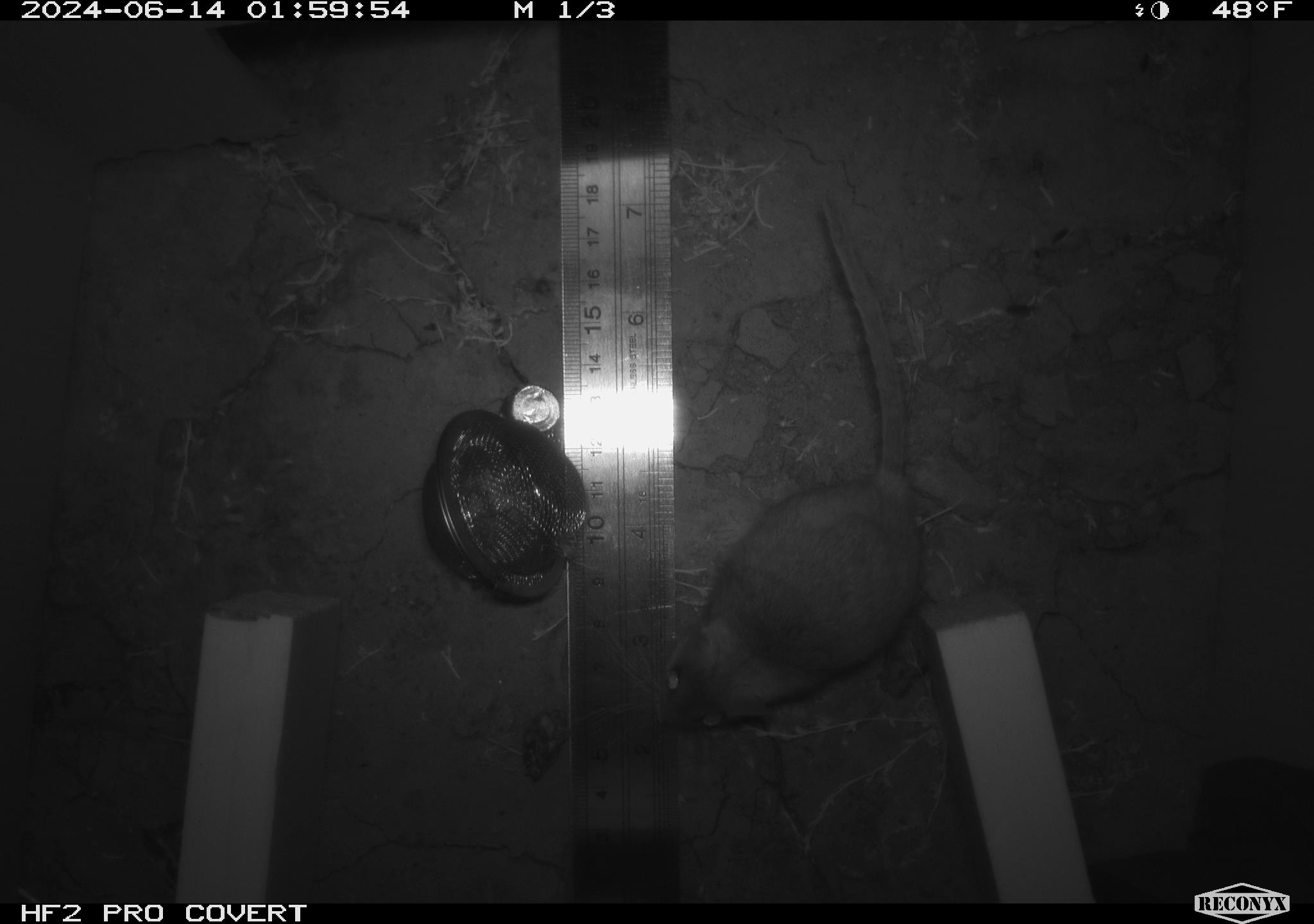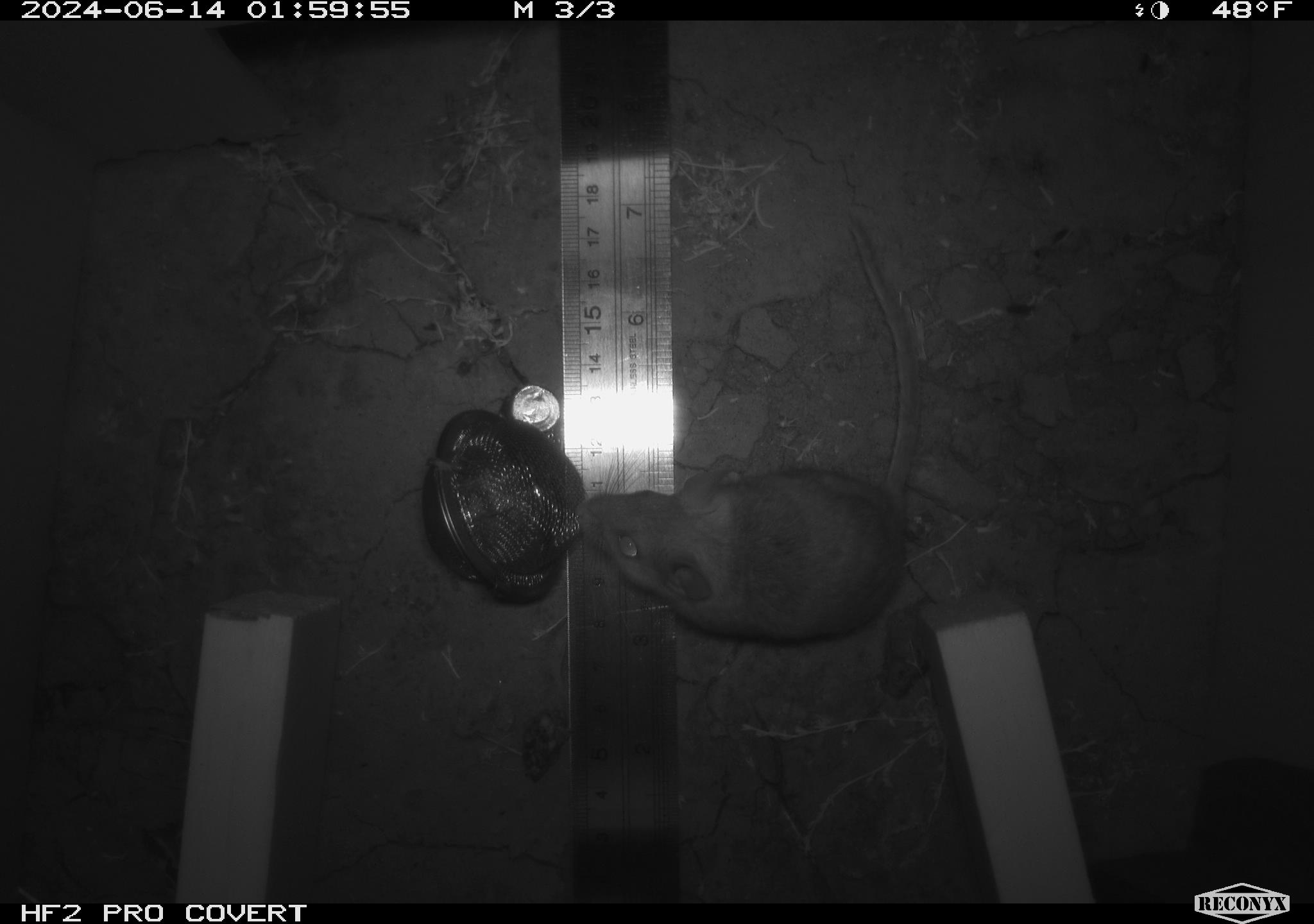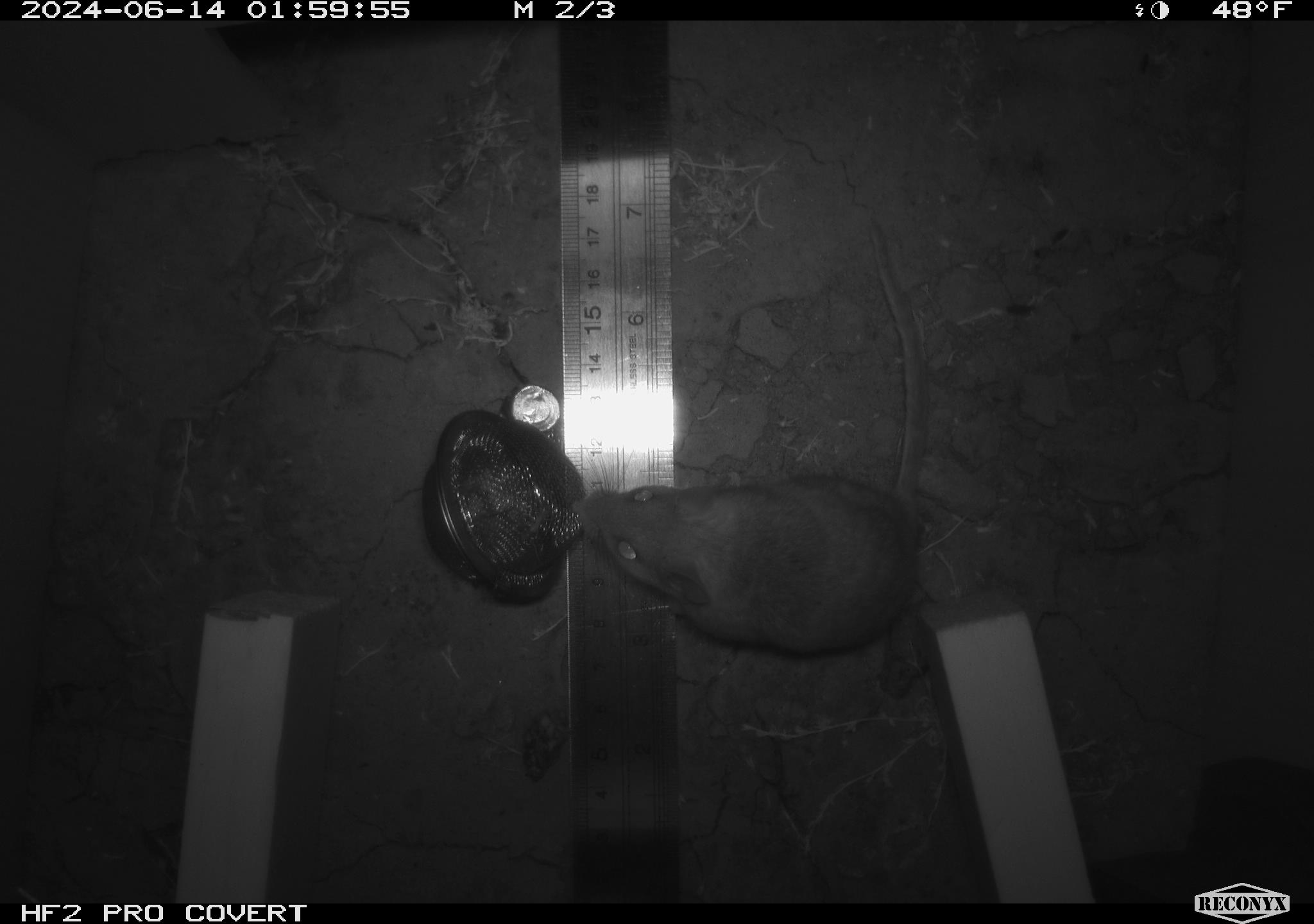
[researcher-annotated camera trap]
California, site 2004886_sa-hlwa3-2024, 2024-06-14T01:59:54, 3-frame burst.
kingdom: Animalia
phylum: Chordata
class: Mammalia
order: Rodentia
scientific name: Rodentia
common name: mouse species